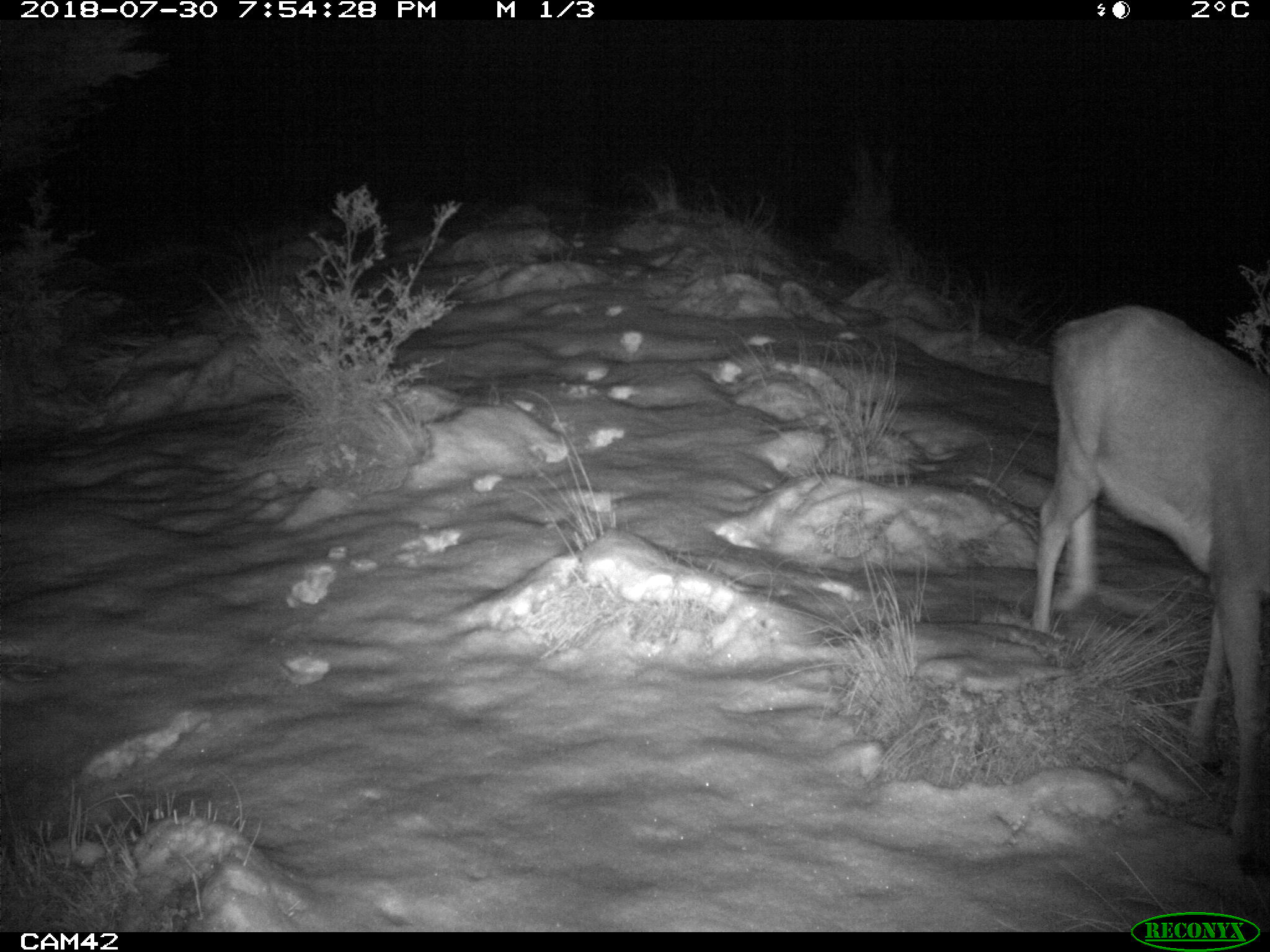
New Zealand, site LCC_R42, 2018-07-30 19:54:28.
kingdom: Animalia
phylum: Chordata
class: Mammalia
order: Artiodactyla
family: Cervidae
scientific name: Cervidae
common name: deer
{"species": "deer (Cervidae)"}